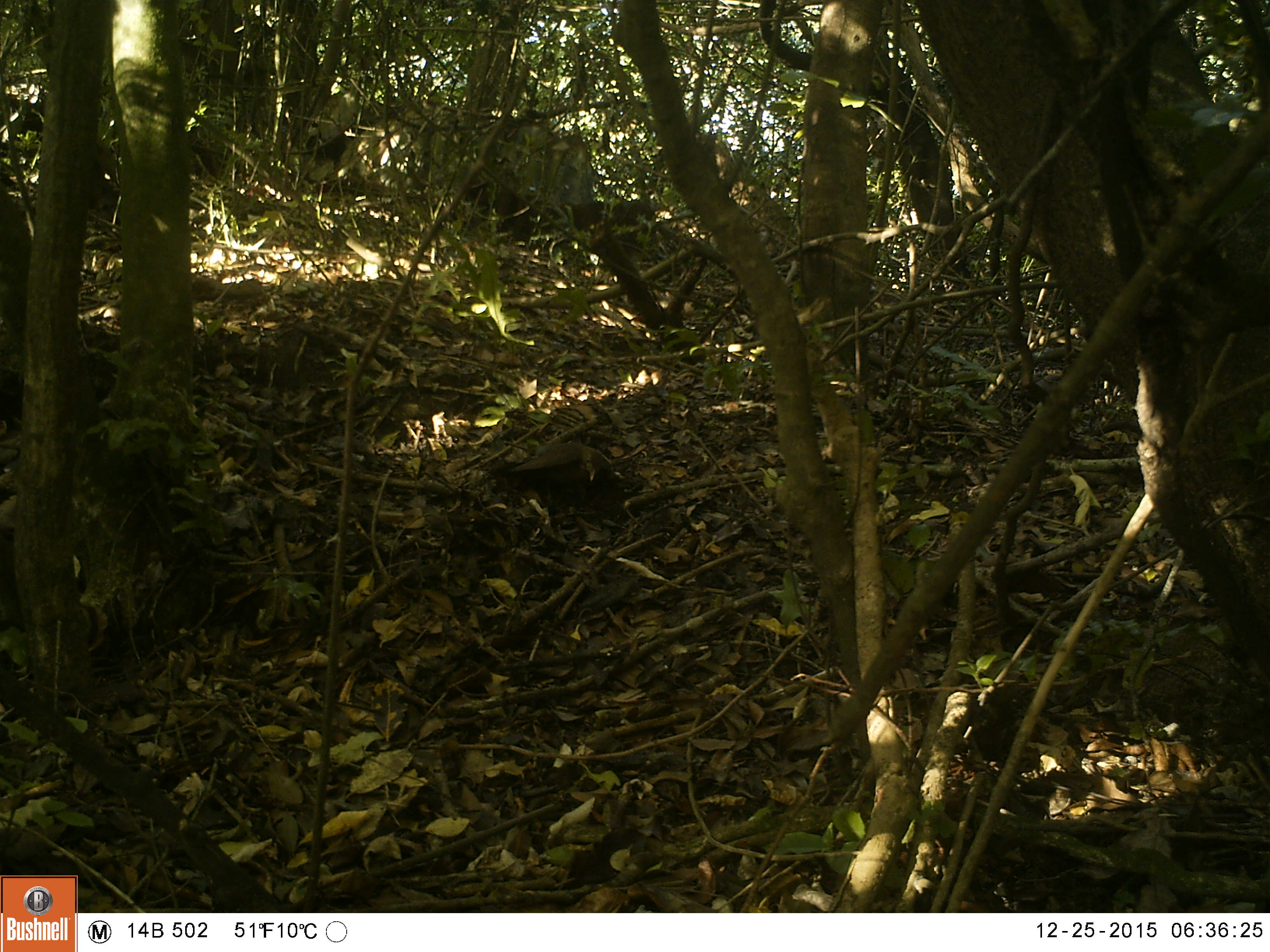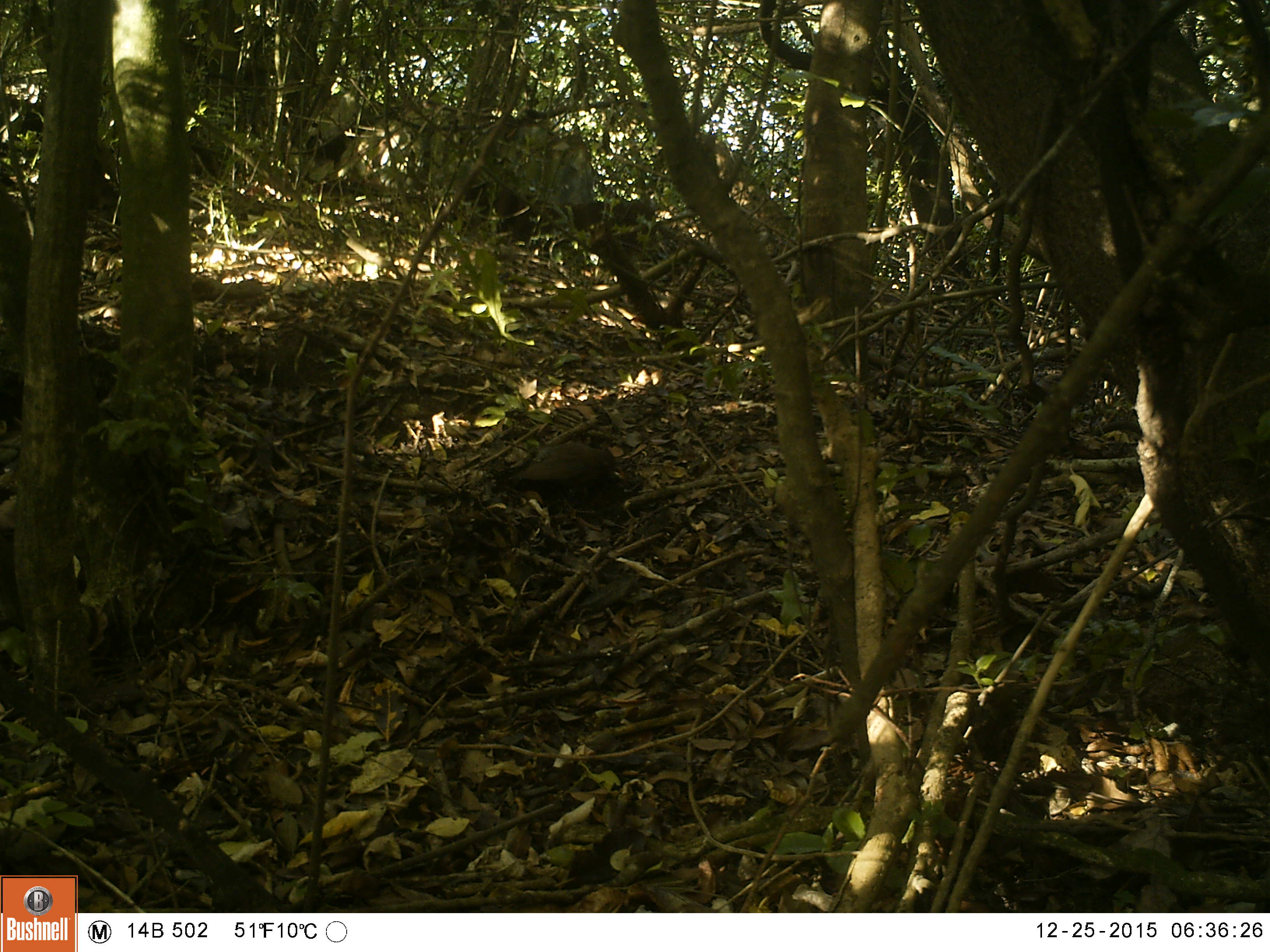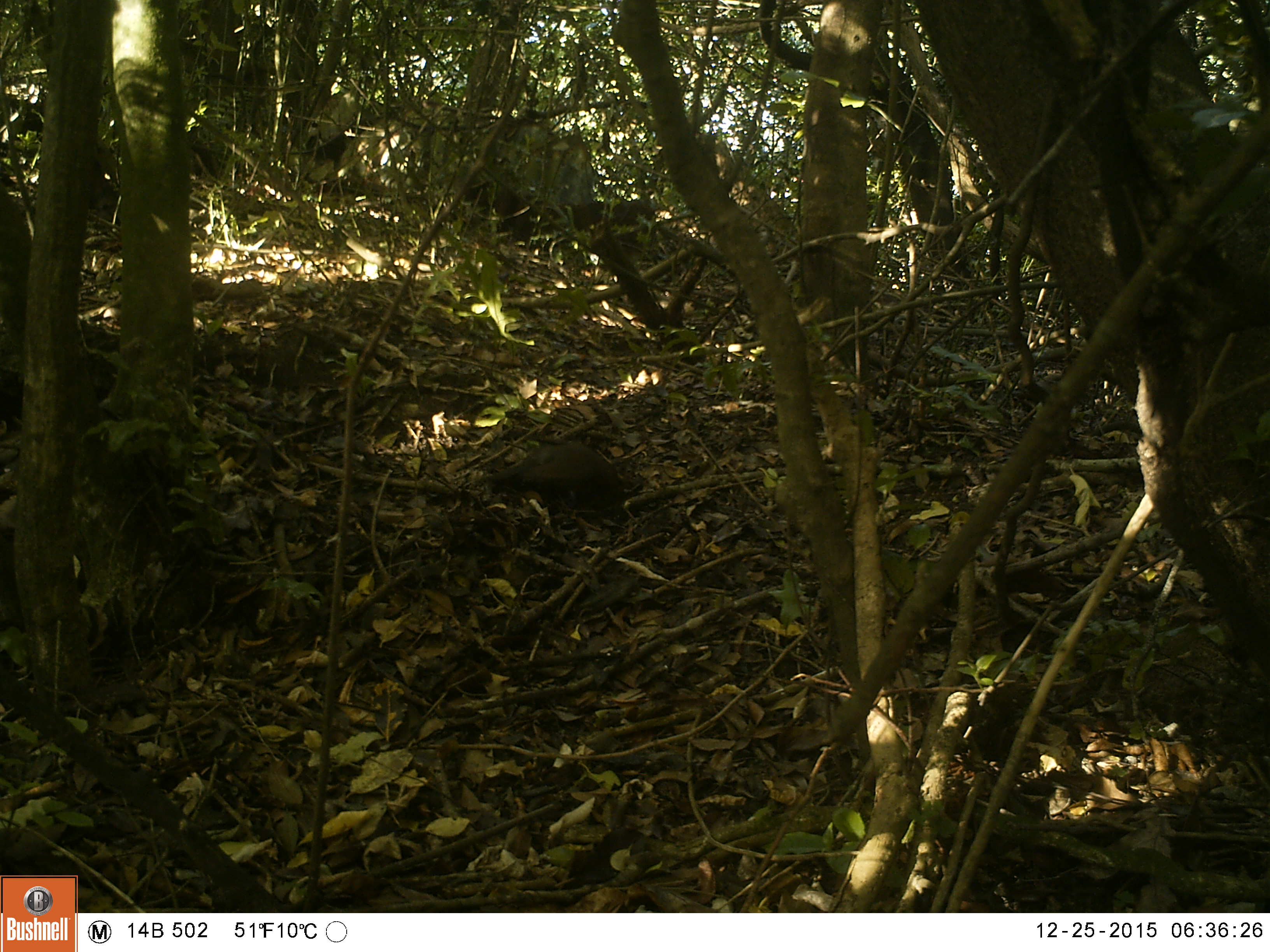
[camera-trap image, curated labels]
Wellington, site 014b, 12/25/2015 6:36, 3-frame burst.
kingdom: Animalia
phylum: Chordata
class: Aves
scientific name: Aves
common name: bird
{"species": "bird (Aves)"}